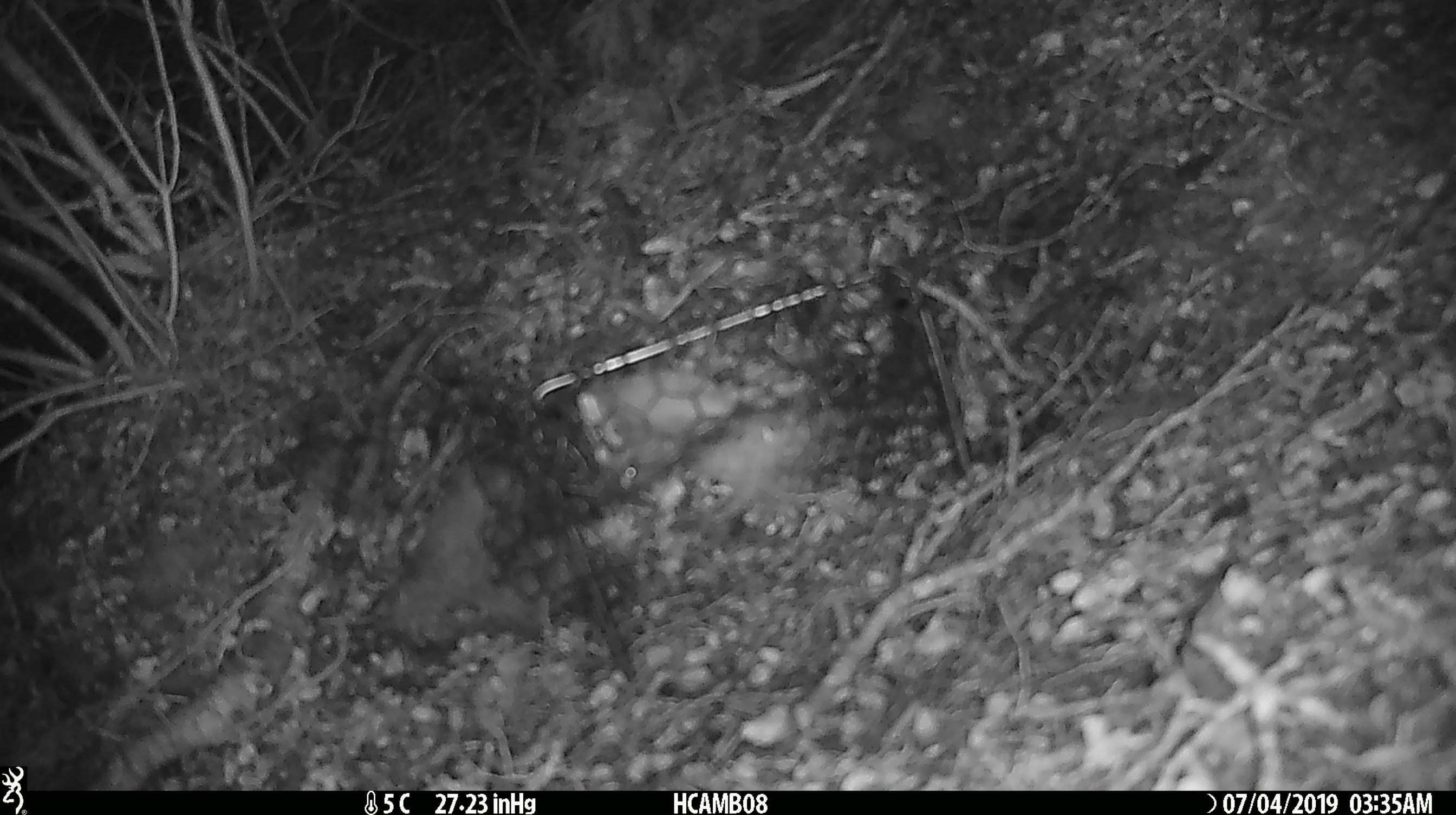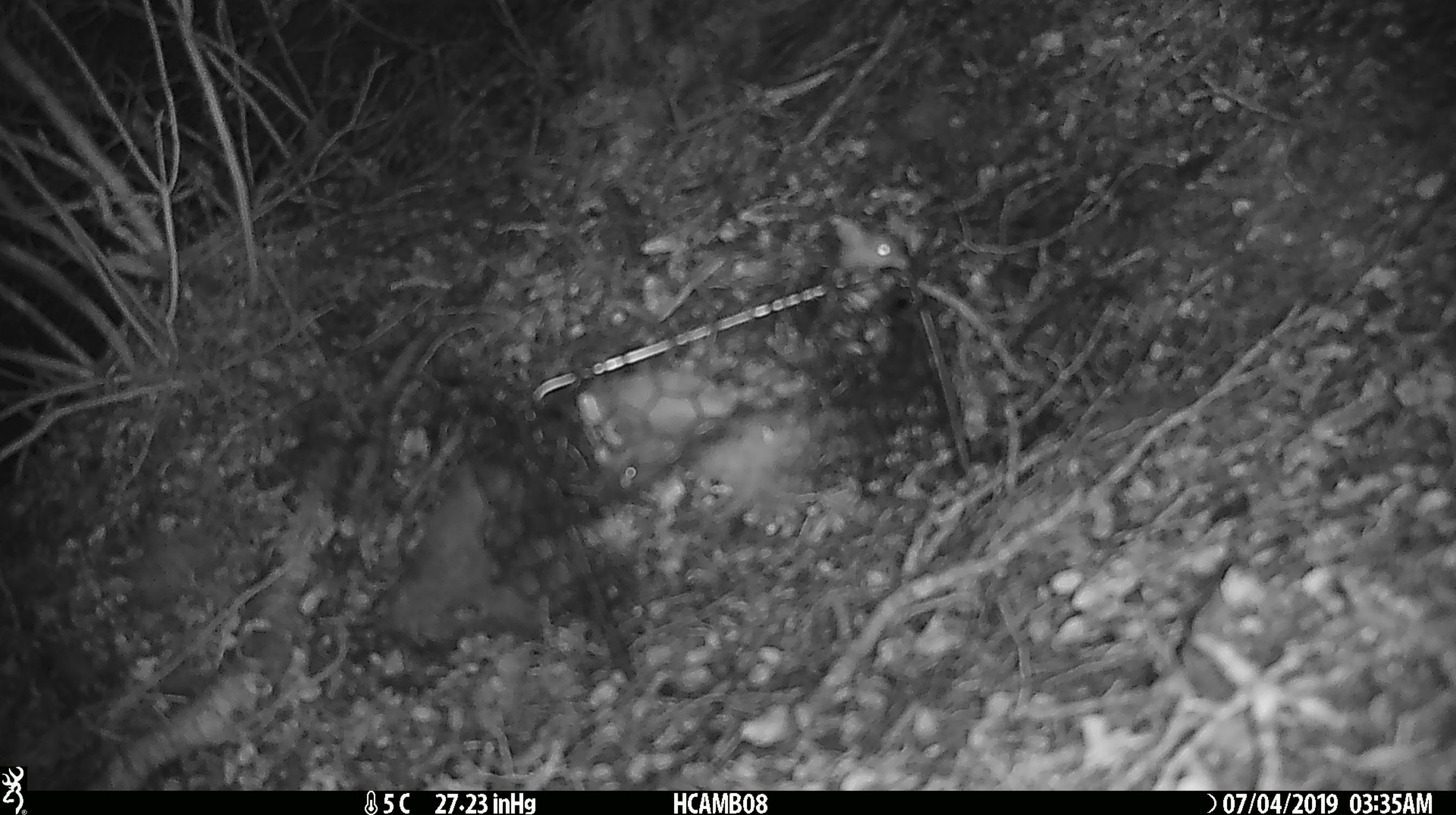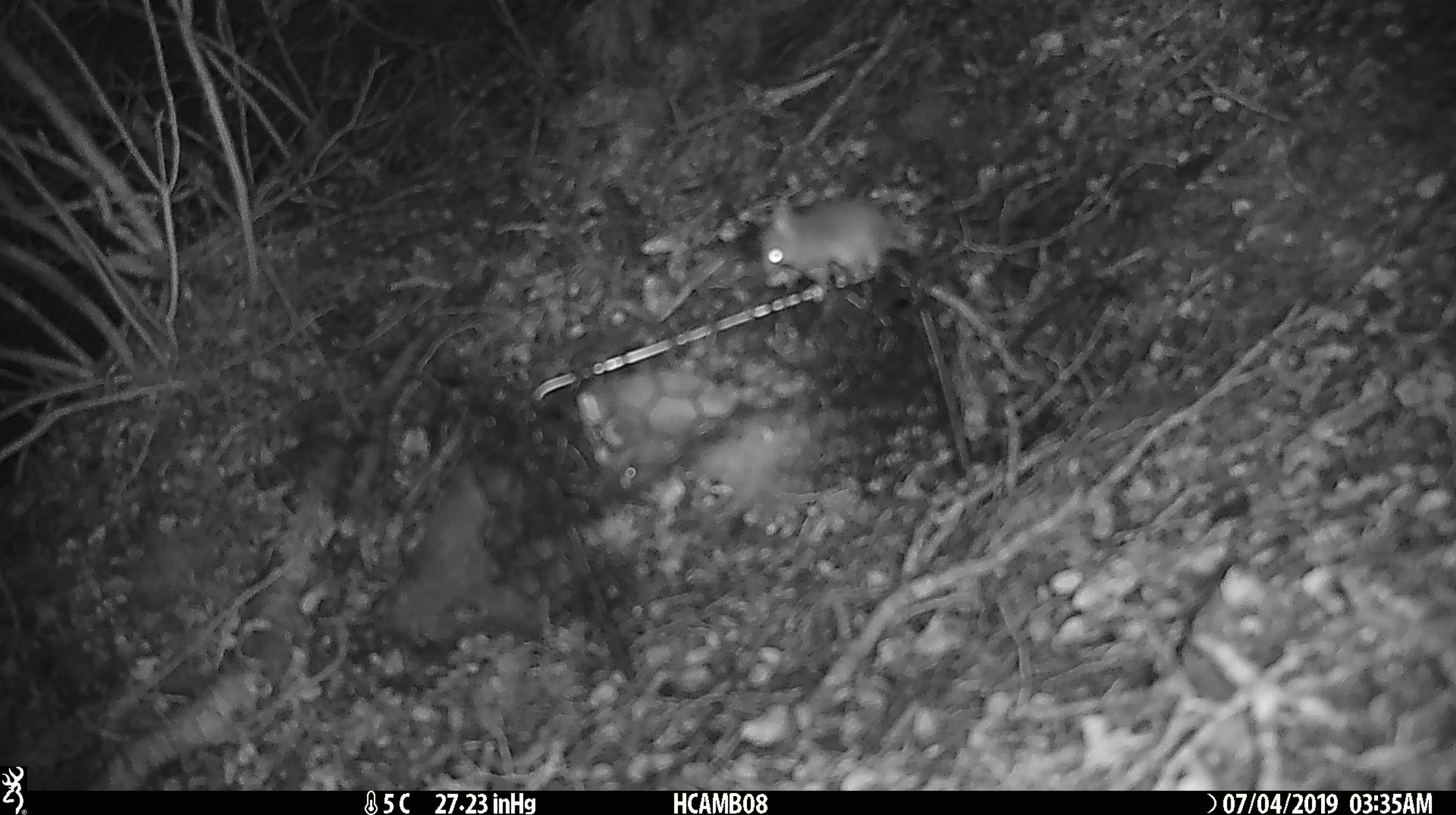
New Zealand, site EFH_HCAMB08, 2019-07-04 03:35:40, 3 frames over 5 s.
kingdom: Animalia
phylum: Chordata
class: Mammalia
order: Rodentia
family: Muridae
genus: Mus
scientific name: Mus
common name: mouse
Mouse (Mus).